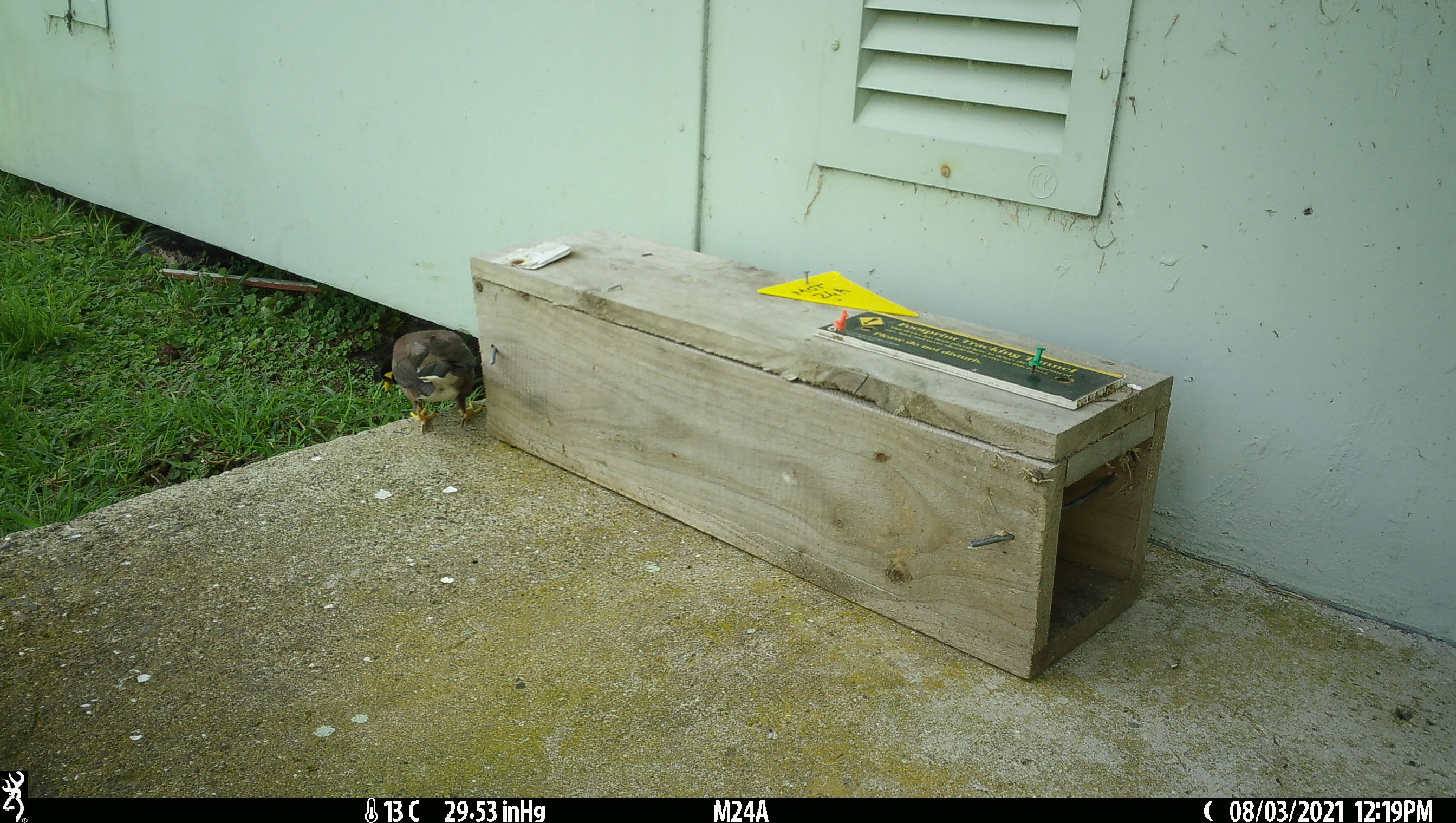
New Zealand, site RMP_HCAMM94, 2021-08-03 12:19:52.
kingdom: Animalia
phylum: Chordata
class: Aves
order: Passeriformes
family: Sturnidae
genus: Acridotheres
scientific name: Acridotheres tristis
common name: common myna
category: myna